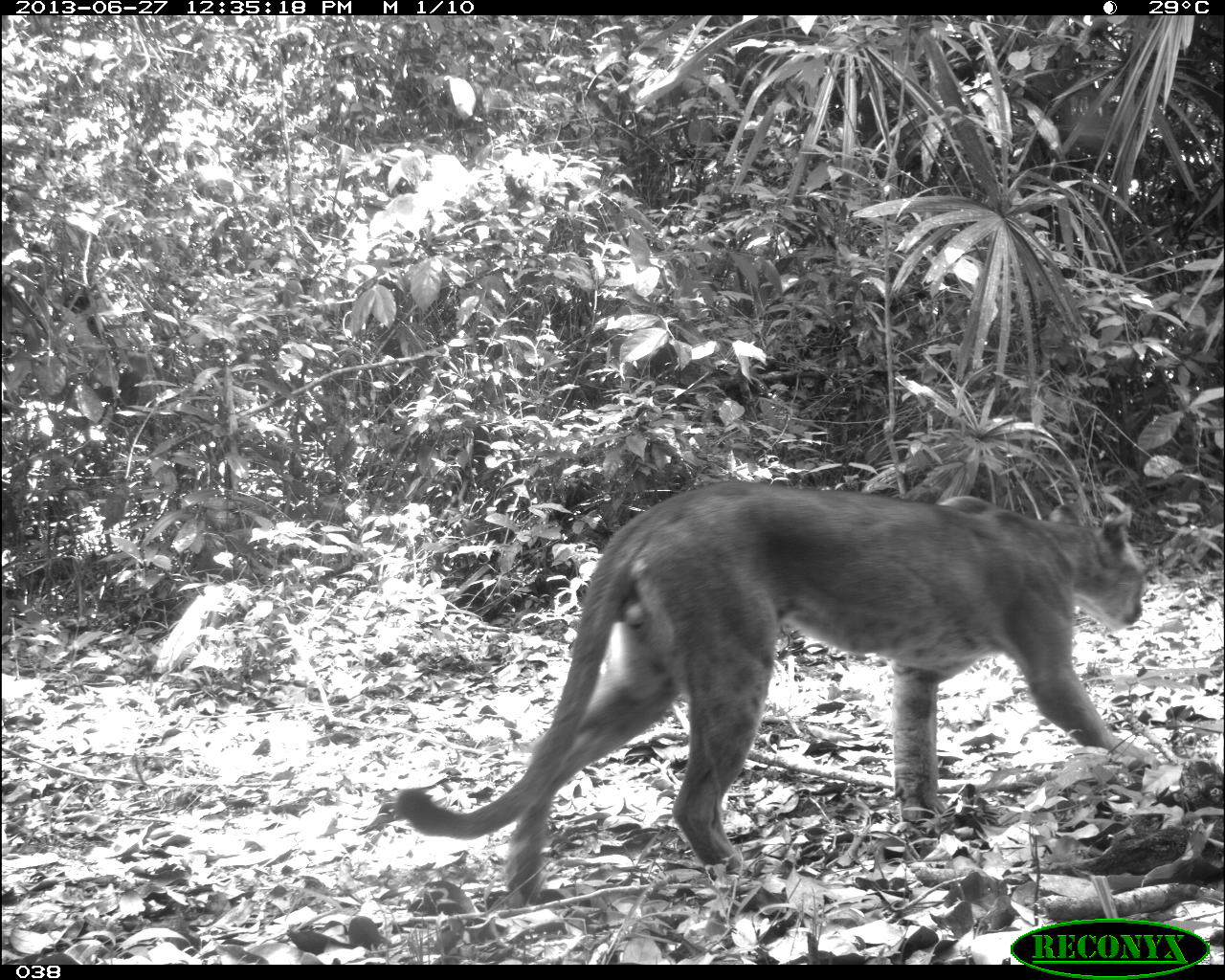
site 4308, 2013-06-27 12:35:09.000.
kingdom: Animalia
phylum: Chordata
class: Mammalia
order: Carnivora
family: Felidae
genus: Puma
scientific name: Puma concolor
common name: mountain lion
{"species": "Puma concolor (mountain lion)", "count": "1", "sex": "male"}